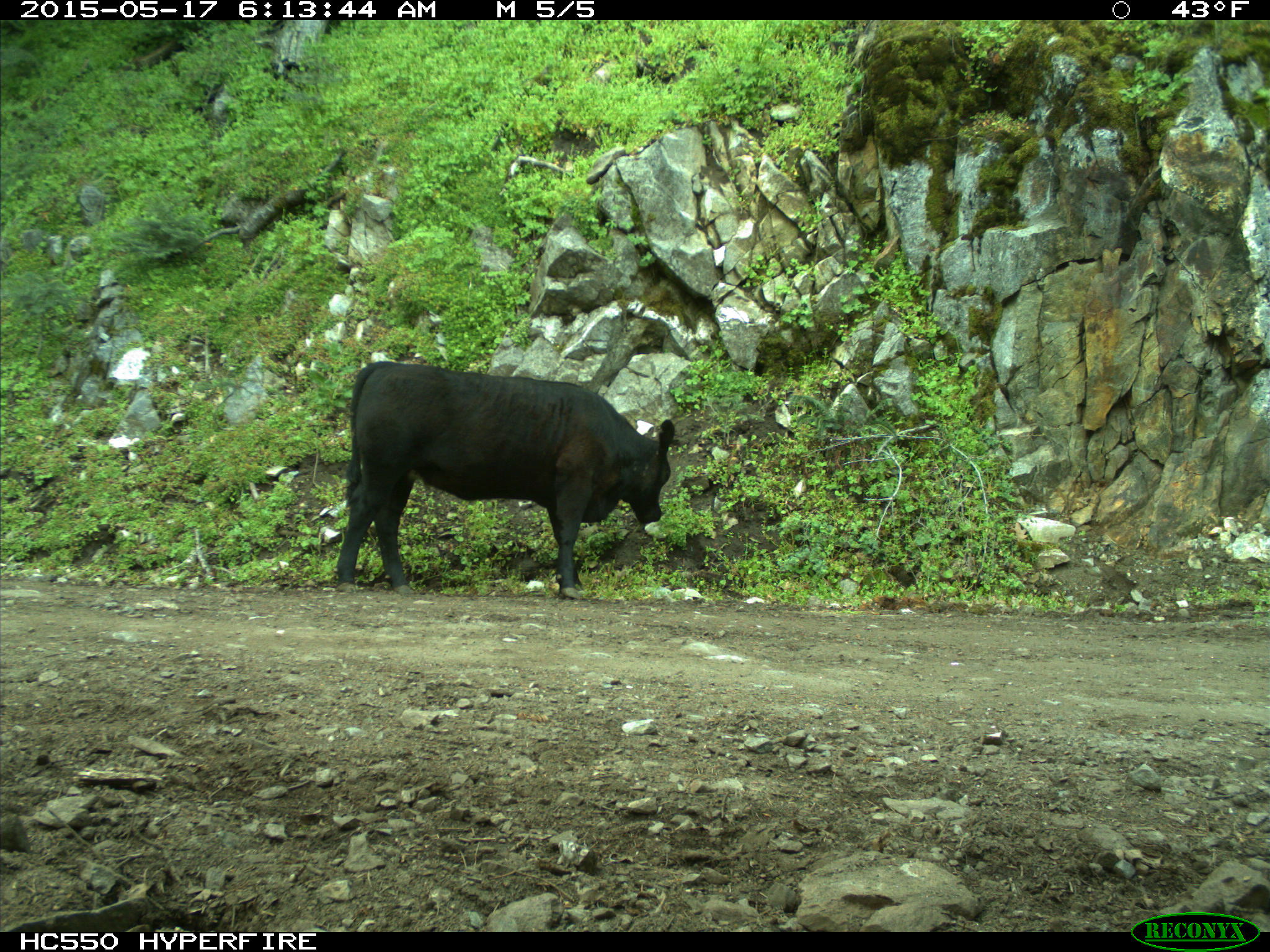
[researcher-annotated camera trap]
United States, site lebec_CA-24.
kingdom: Animalia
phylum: Chordata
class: Mammalia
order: Artiodactyla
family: Bovidae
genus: Bos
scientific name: Bos taurus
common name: domestic cow